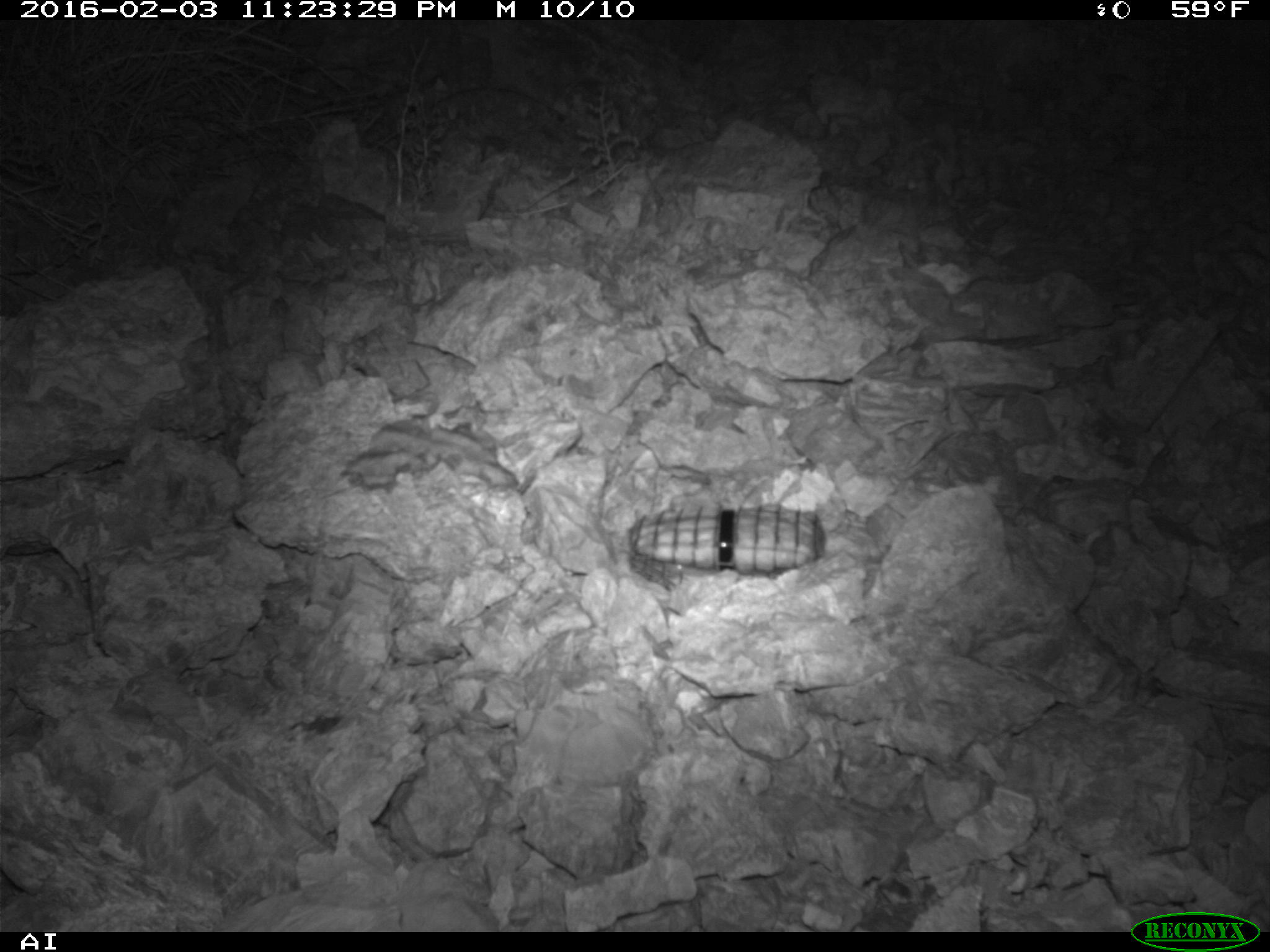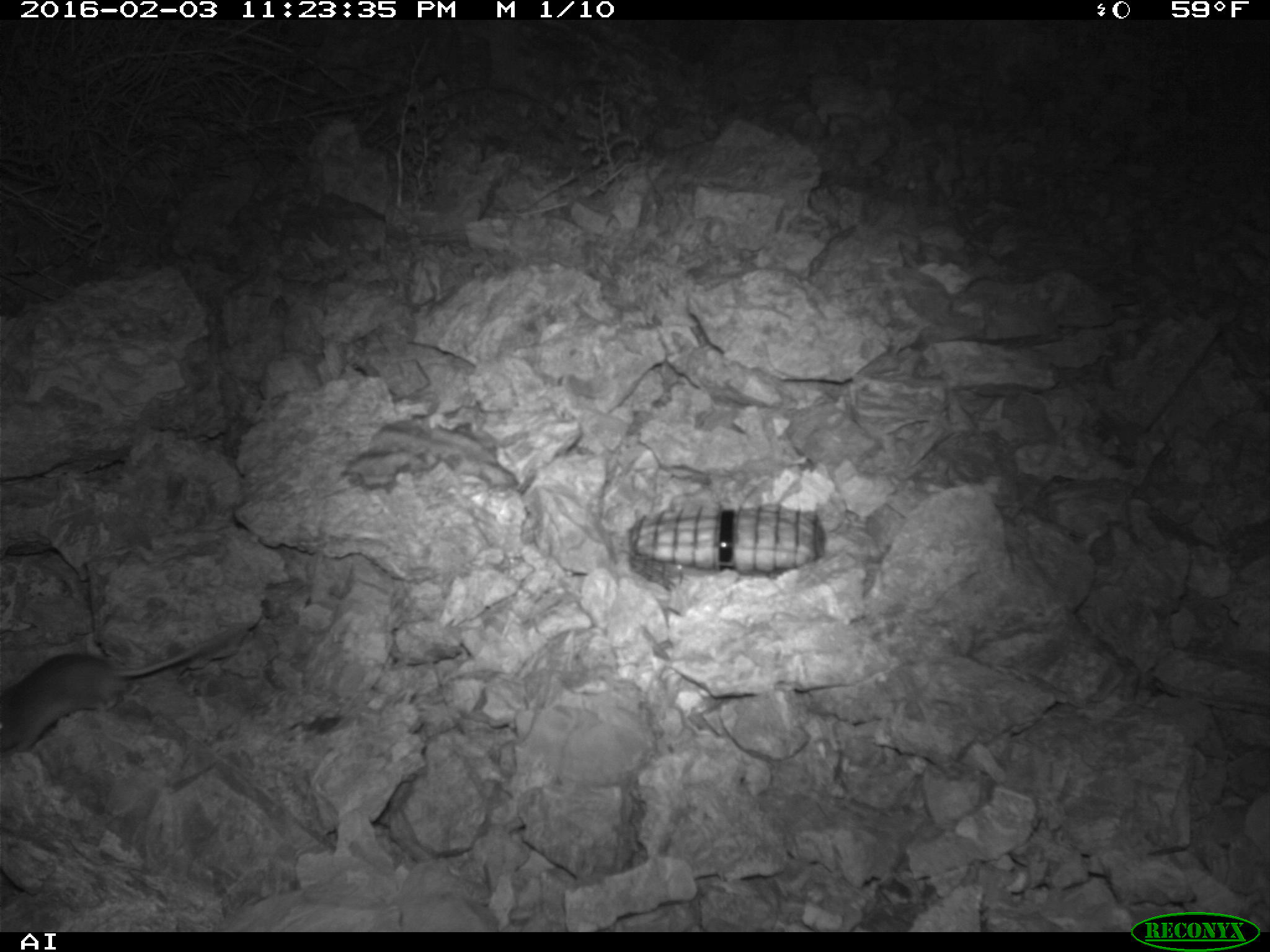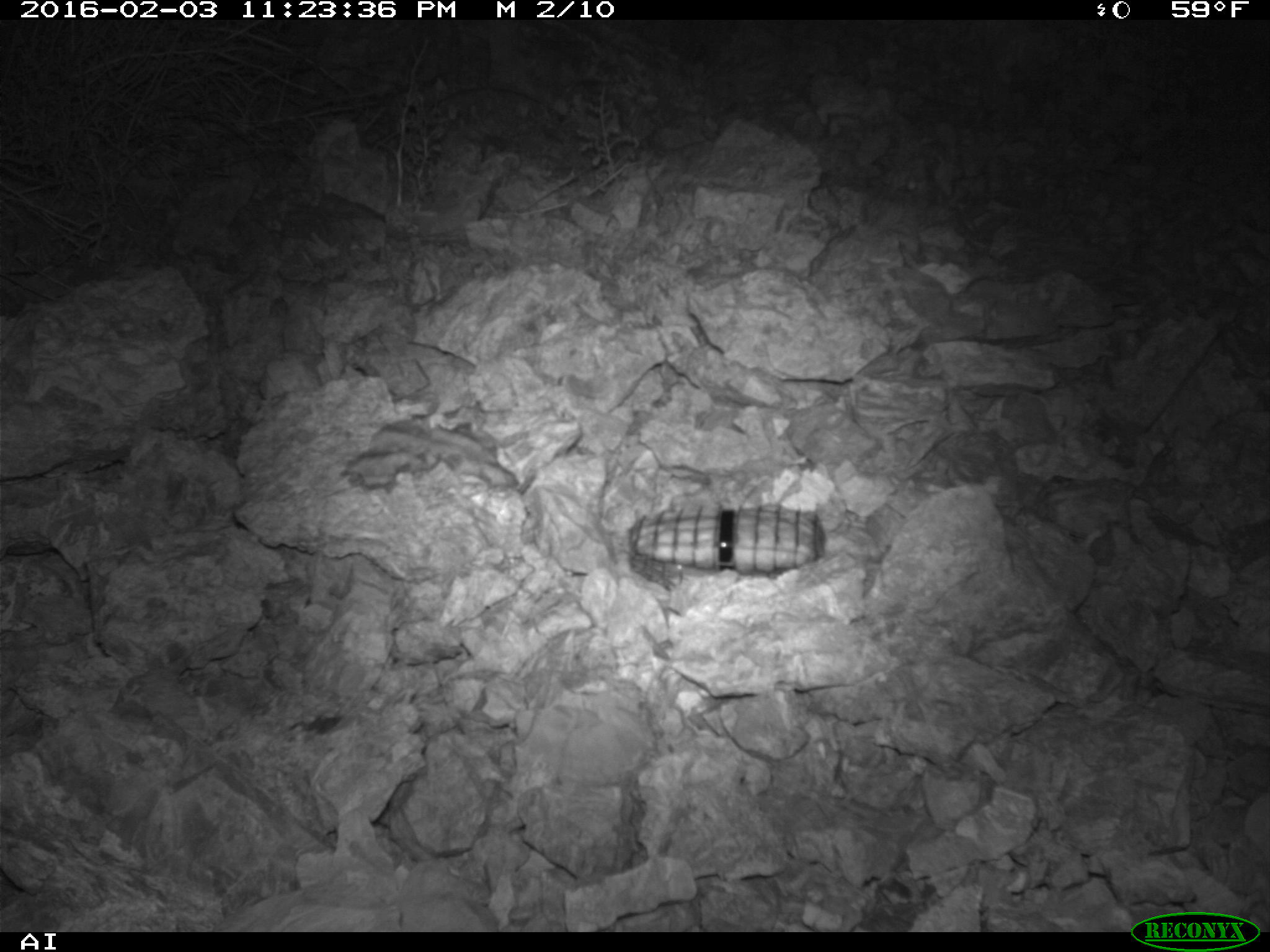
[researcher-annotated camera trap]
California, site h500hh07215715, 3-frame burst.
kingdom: Animalia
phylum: Chordata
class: Mammalia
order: Rodentia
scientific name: Rodentia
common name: rodent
Rodent (Rodentia).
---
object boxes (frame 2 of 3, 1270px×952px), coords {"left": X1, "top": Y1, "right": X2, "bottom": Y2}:
rodent: {"left": 0, "top": 619, "right": 256, "bottom": 756}